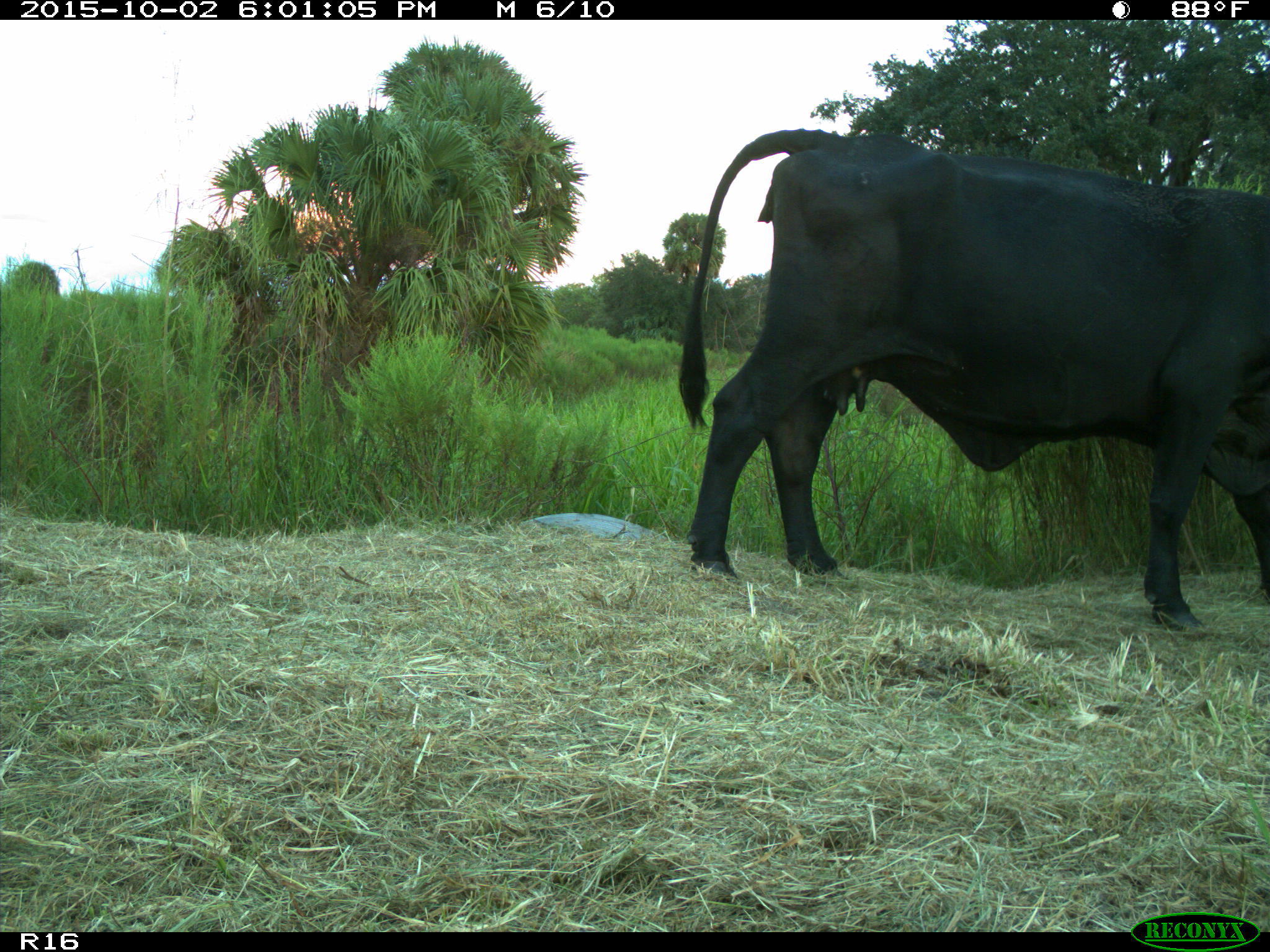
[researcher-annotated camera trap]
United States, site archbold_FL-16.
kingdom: Animalia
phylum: Chordata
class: Mammalia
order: Artiodactyla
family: Bovidae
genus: Bos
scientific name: Bos taurus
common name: domestic cow